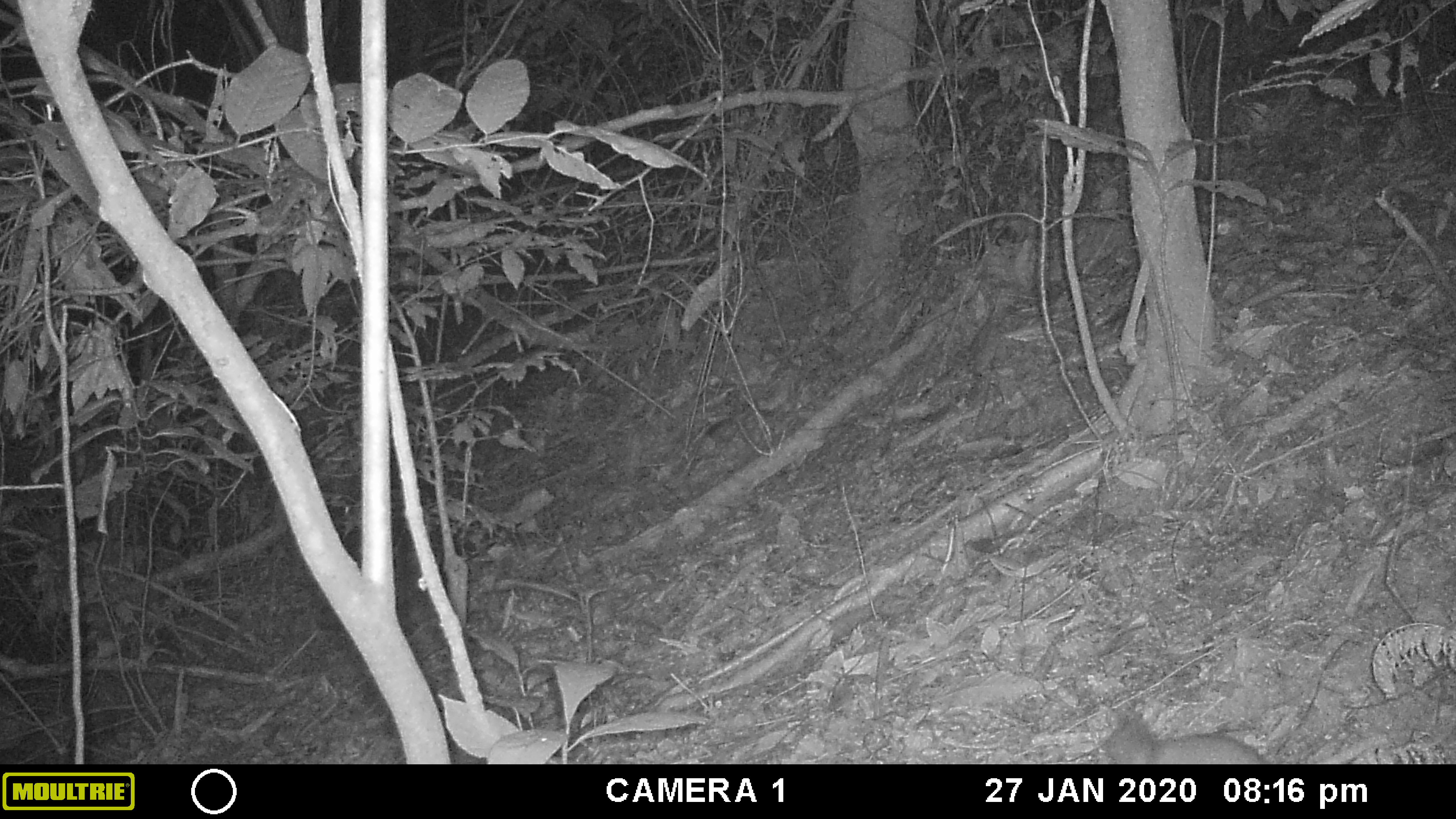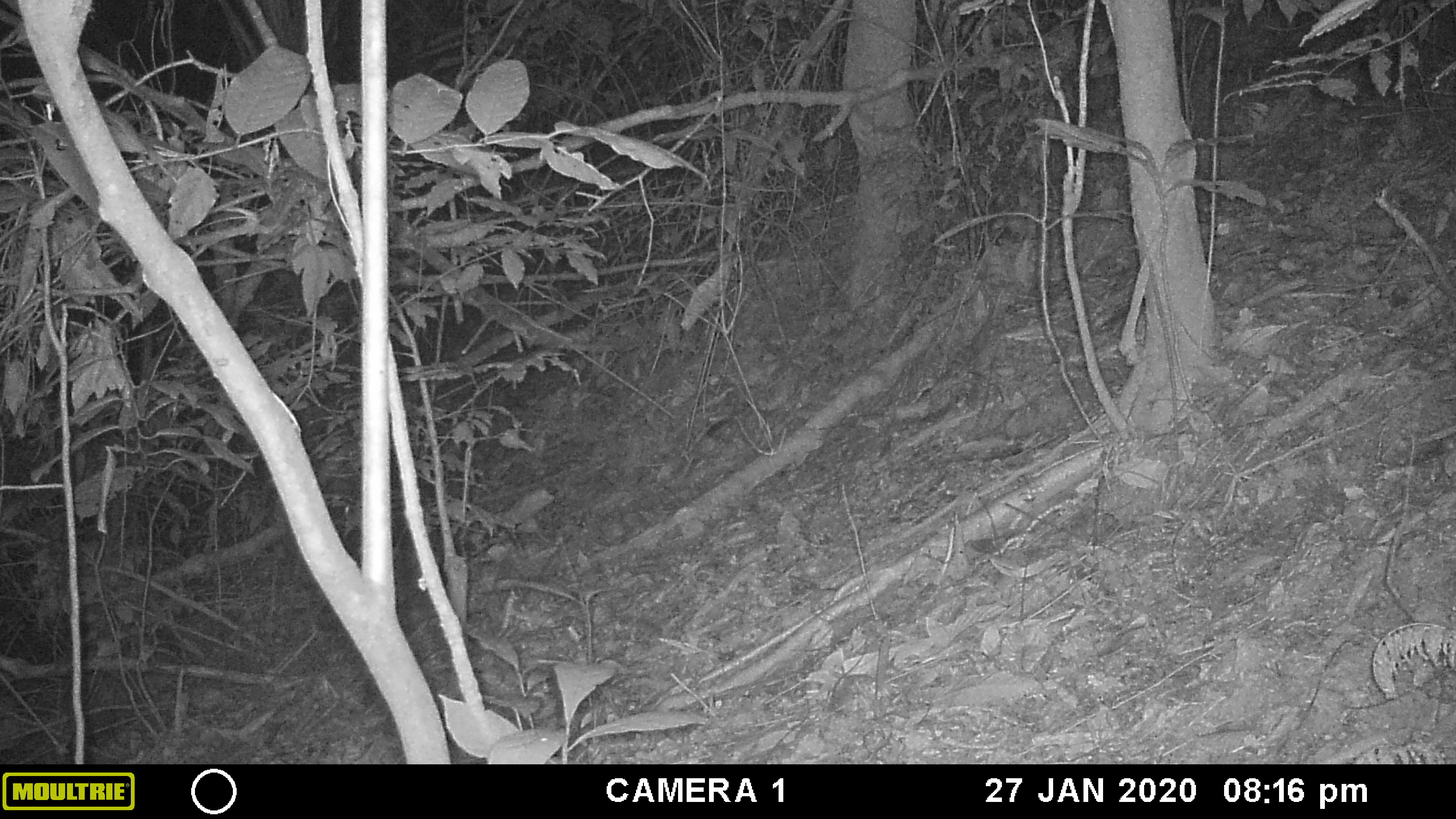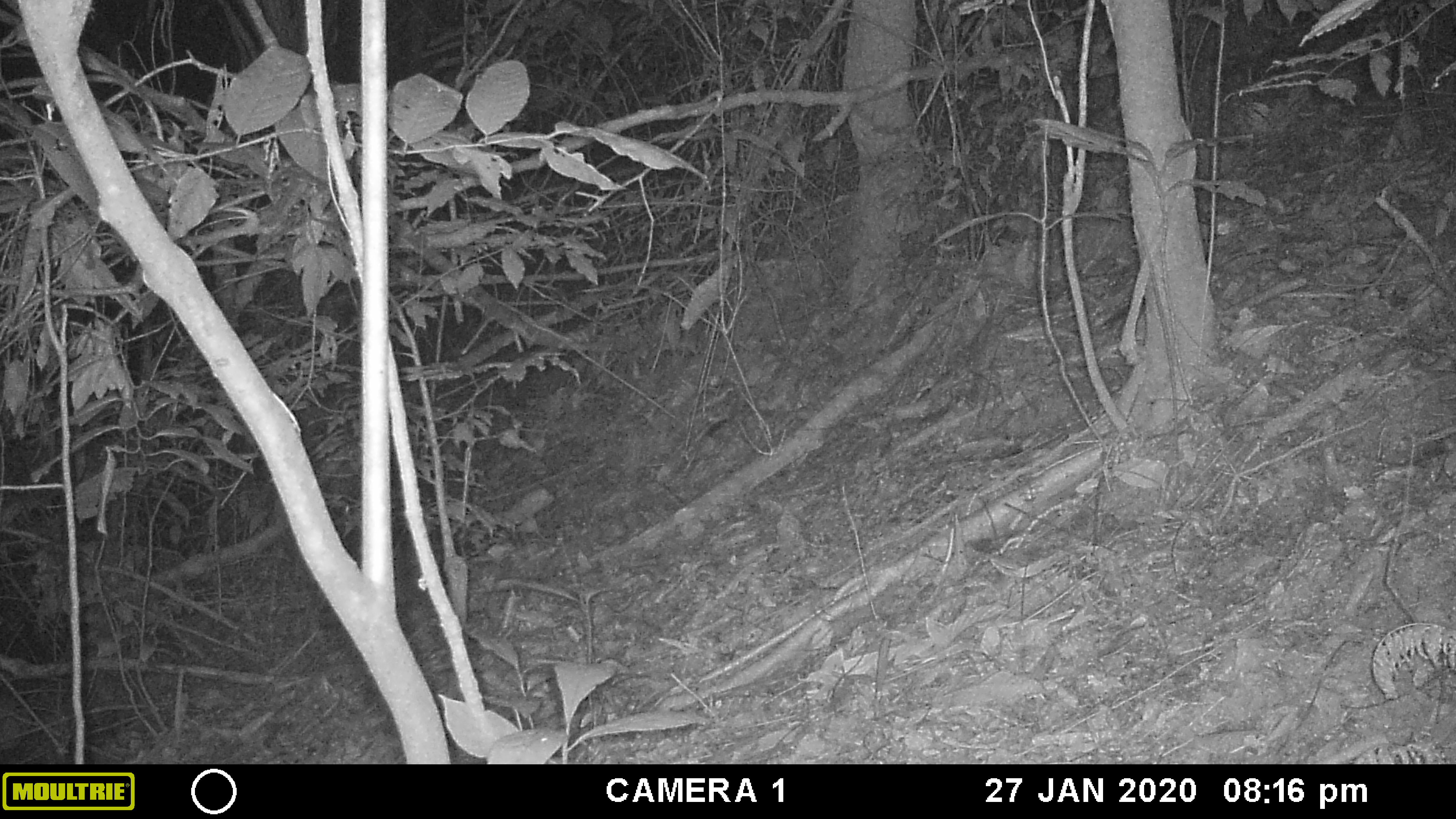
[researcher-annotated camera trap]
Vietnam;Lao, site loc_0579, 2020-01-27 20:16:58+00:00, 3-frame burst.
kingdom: Animalia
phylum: Chordata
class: Mammalia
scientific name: Mammalia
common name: mammal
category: unidentified small mammal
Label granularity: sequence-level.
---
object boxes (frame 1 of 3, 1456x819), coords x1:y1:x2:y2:
unidentified small mammal: 1098:710:1270:764